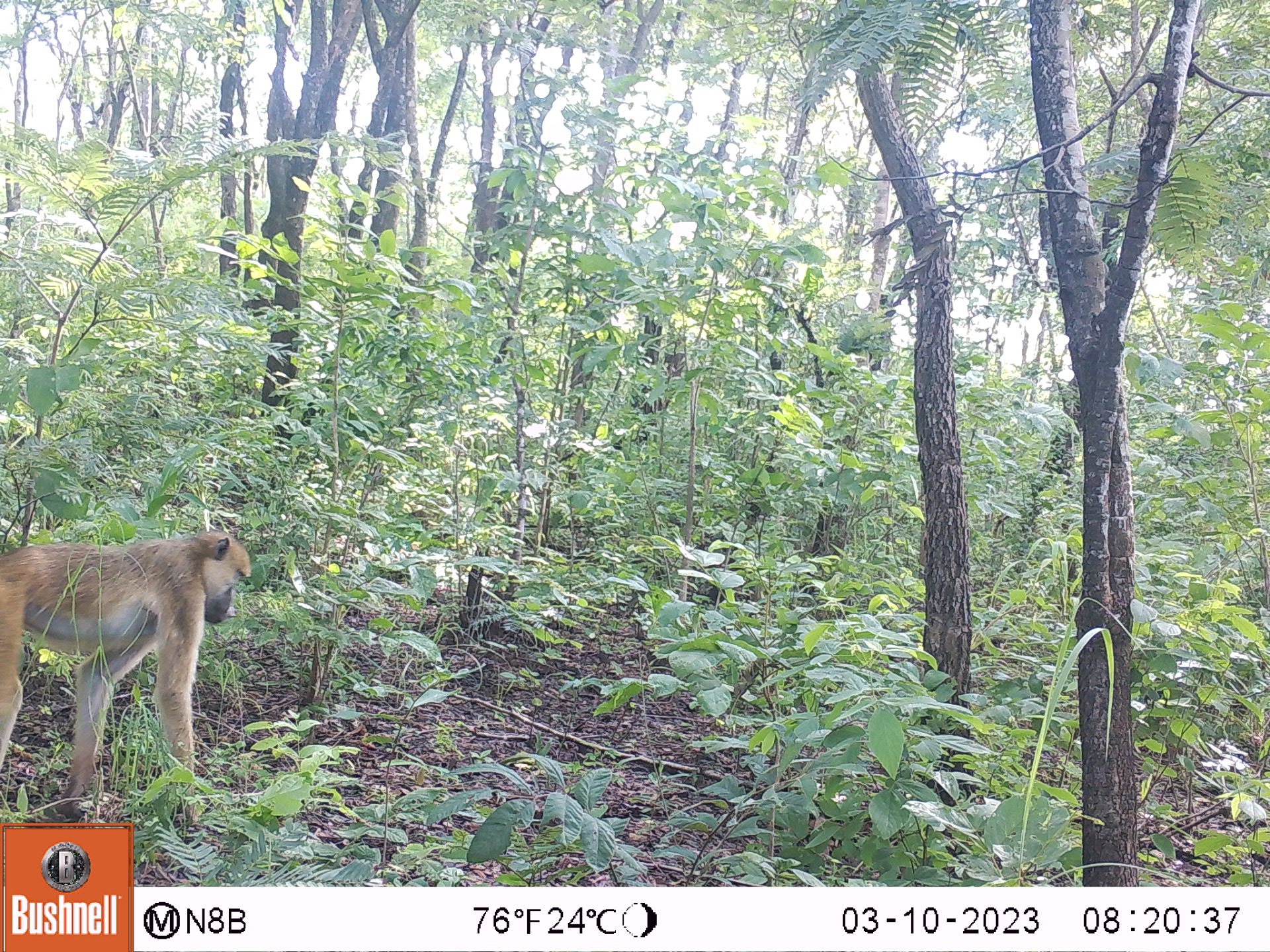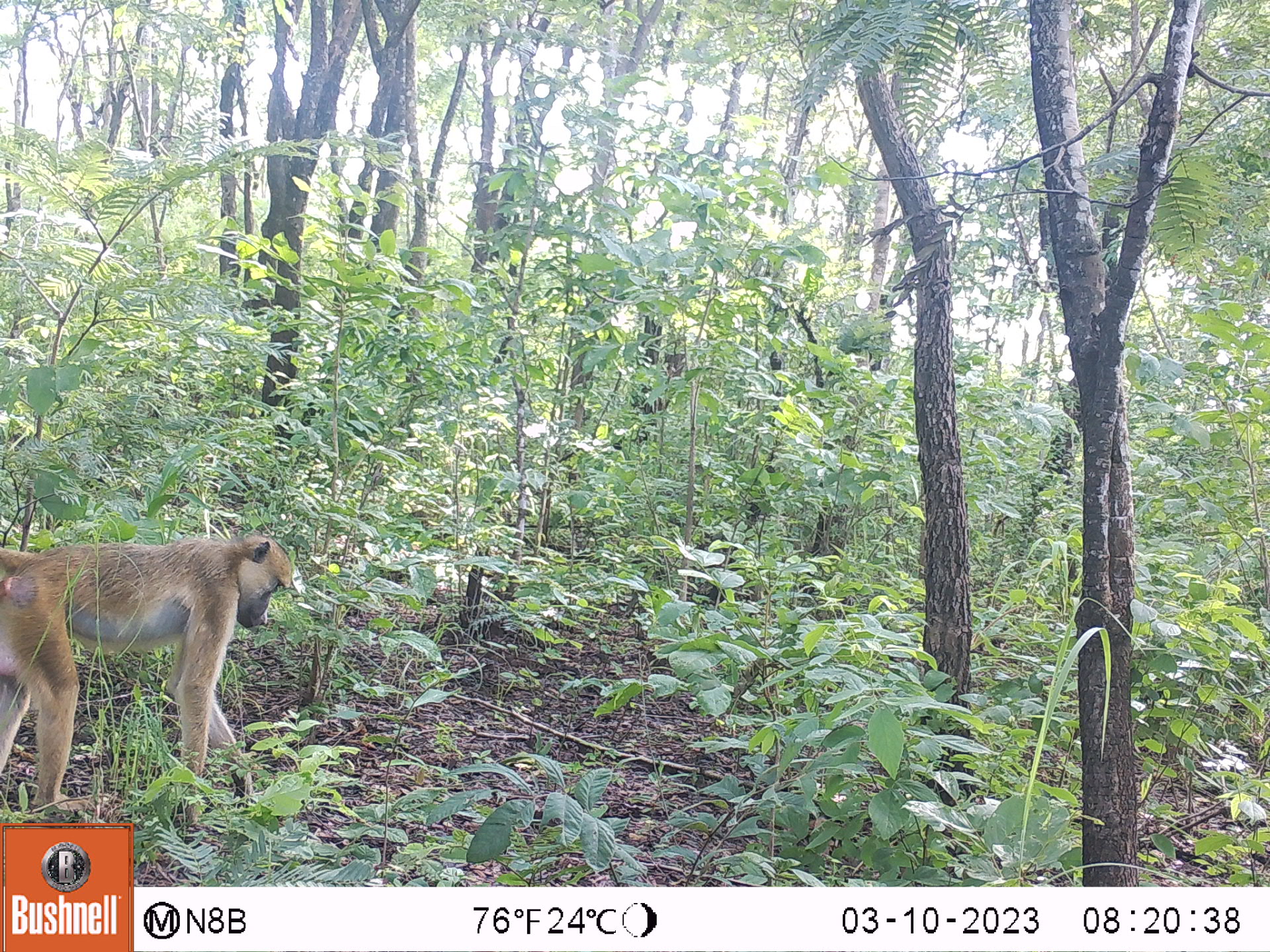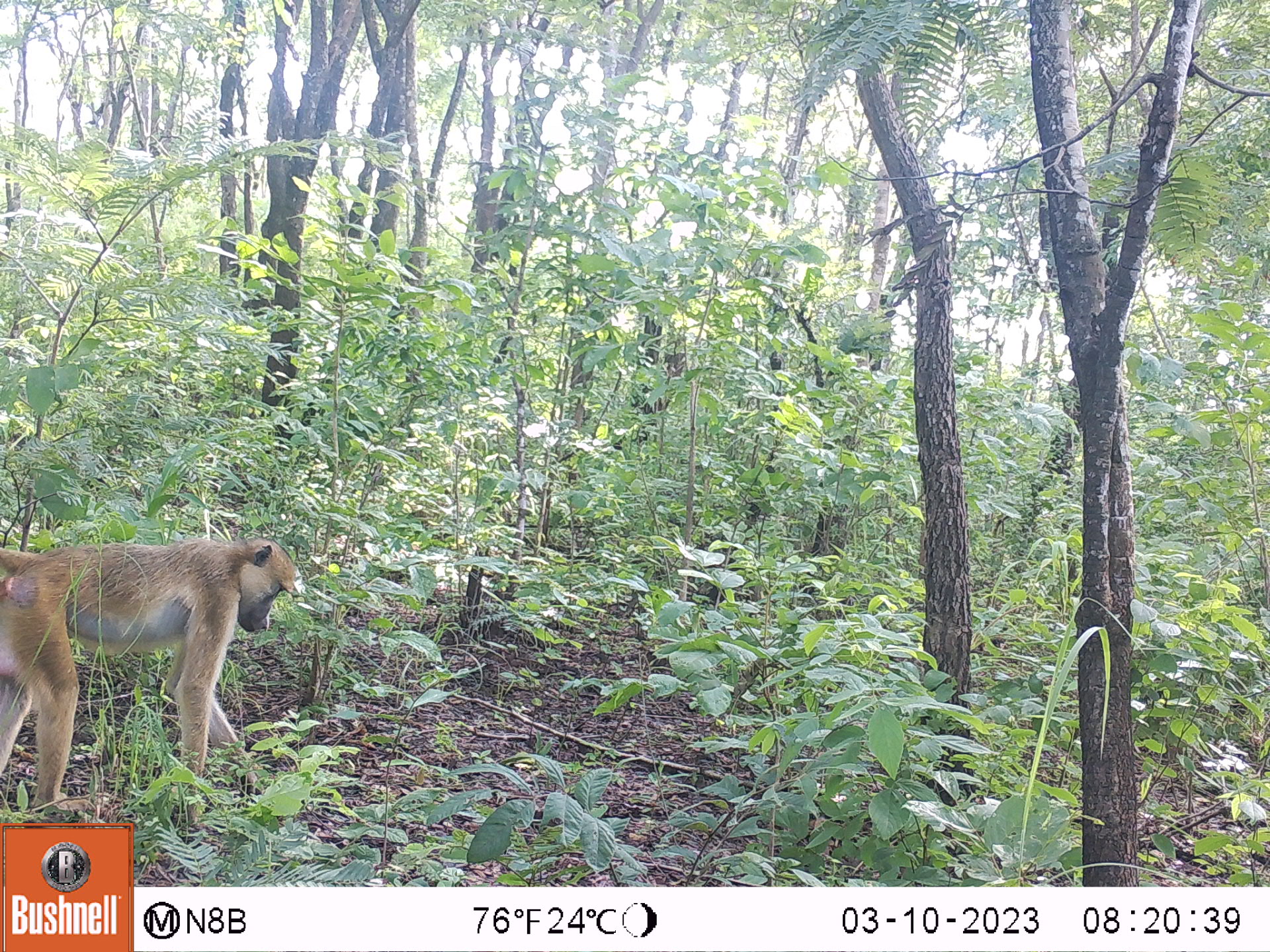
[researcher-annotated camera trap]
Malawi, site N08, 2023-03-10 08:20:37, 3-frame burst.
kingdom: Animalia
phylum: Chordata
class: Mammalia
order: Primates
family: Cercopithecidae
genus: Papio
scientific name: Papio cynocephalus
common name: yellow baboon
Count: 1.